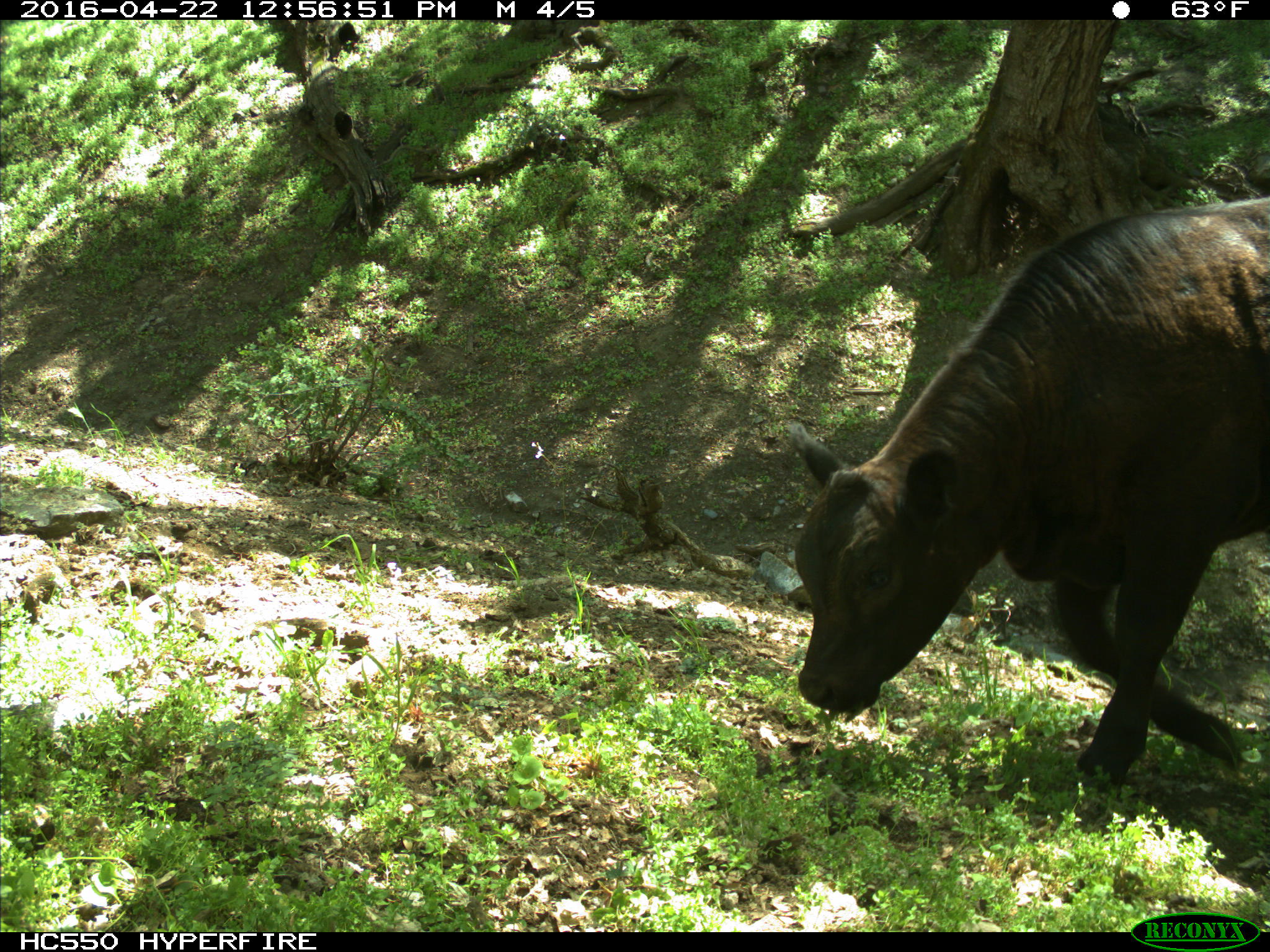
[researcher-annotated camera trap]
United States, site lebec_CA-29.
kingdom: Animalia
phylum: Chordata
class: Mammalia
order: Artiodactyla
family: Bovidae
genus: Bos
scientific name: Bos taurus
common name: domestic cow